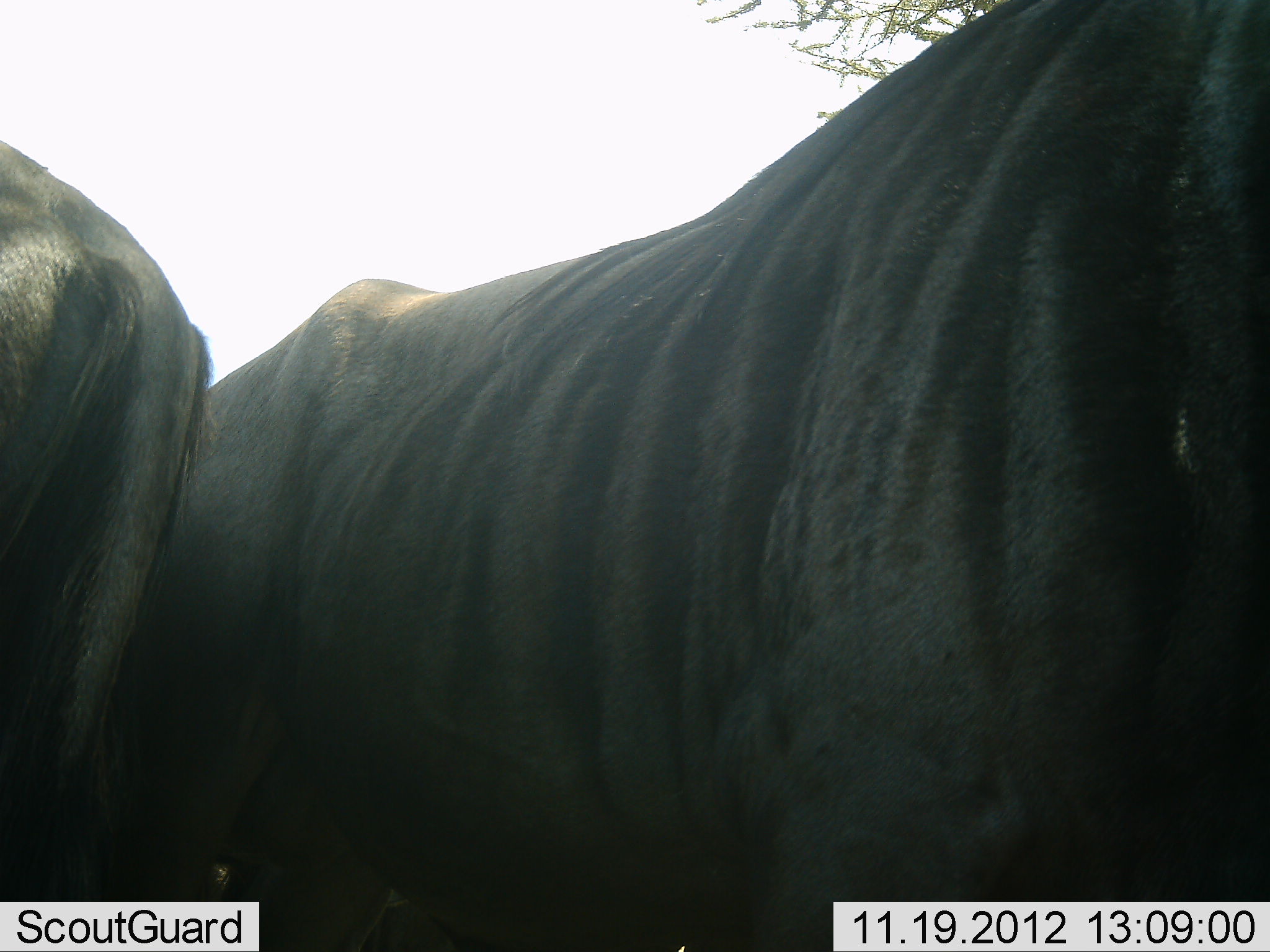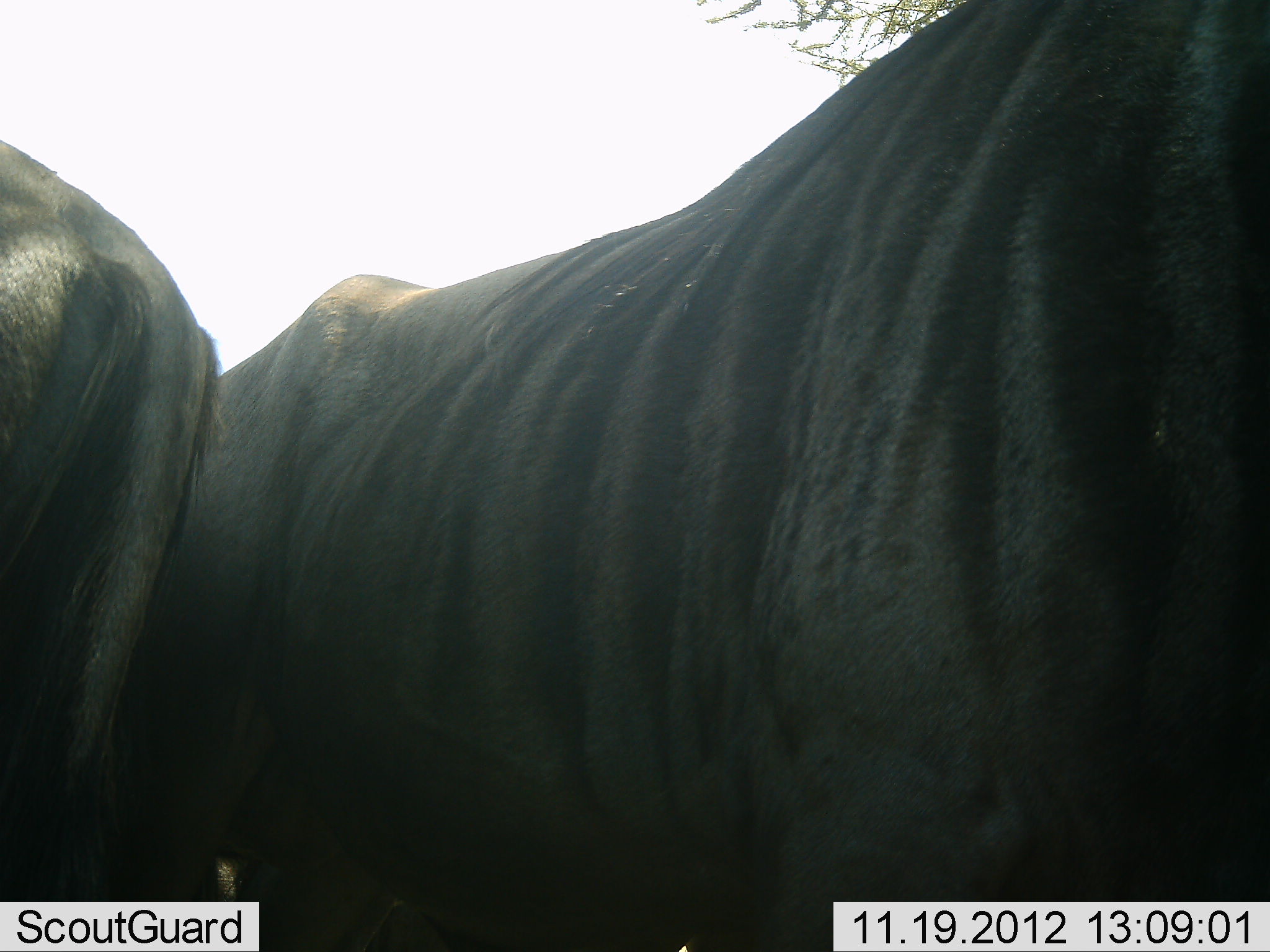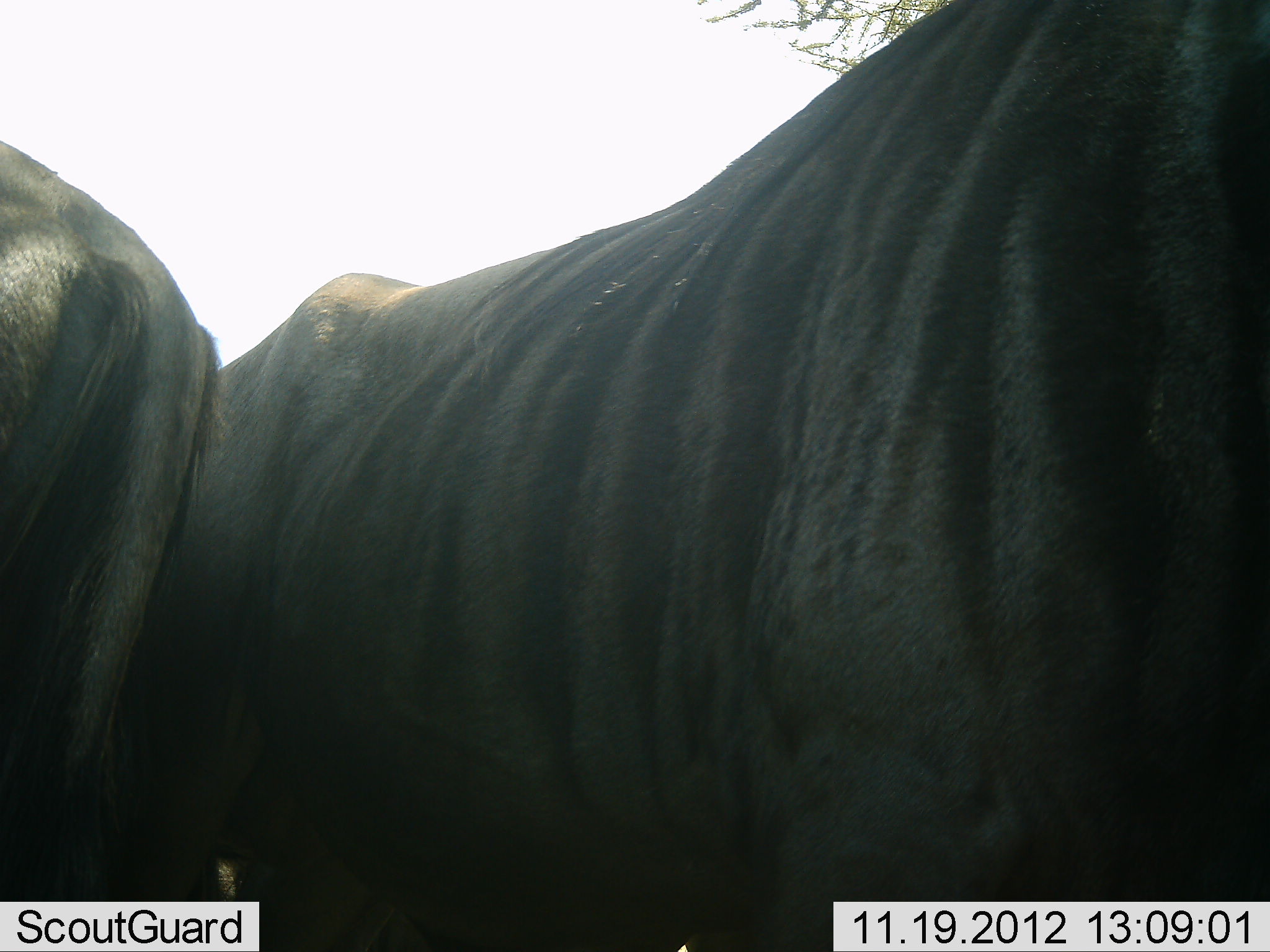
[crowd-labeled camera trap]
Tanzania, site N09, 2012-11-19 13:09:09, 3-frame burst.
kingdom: Animalia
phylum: Chordata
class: Mammalia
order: Artiodactyla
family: Bovidae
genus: Connochaetes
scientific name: Connochaetes taurinus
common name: blue wildebeest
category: wildebeest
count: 2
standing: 100%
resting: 0%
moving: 0%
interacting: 0%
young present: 0%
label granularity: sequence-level